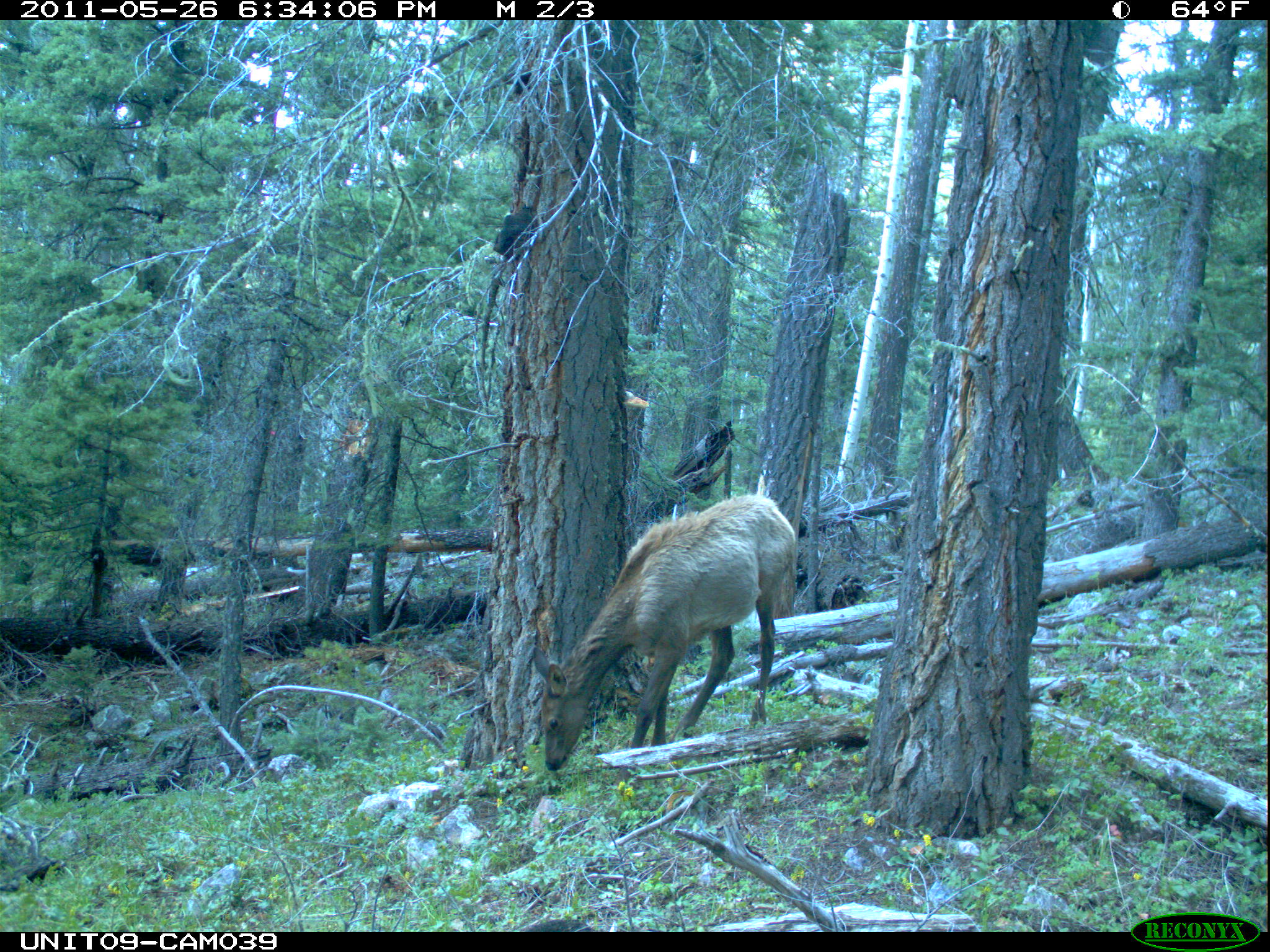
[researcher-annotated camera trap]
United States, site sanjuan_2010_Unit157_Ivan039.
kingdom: Animalia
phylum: Chordata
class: Mammalia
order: Artiodactyla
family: Cervidae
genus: Cervus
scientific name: Cervus elaphus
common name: red deer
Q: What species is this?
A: Cervus elaphus (red deer).